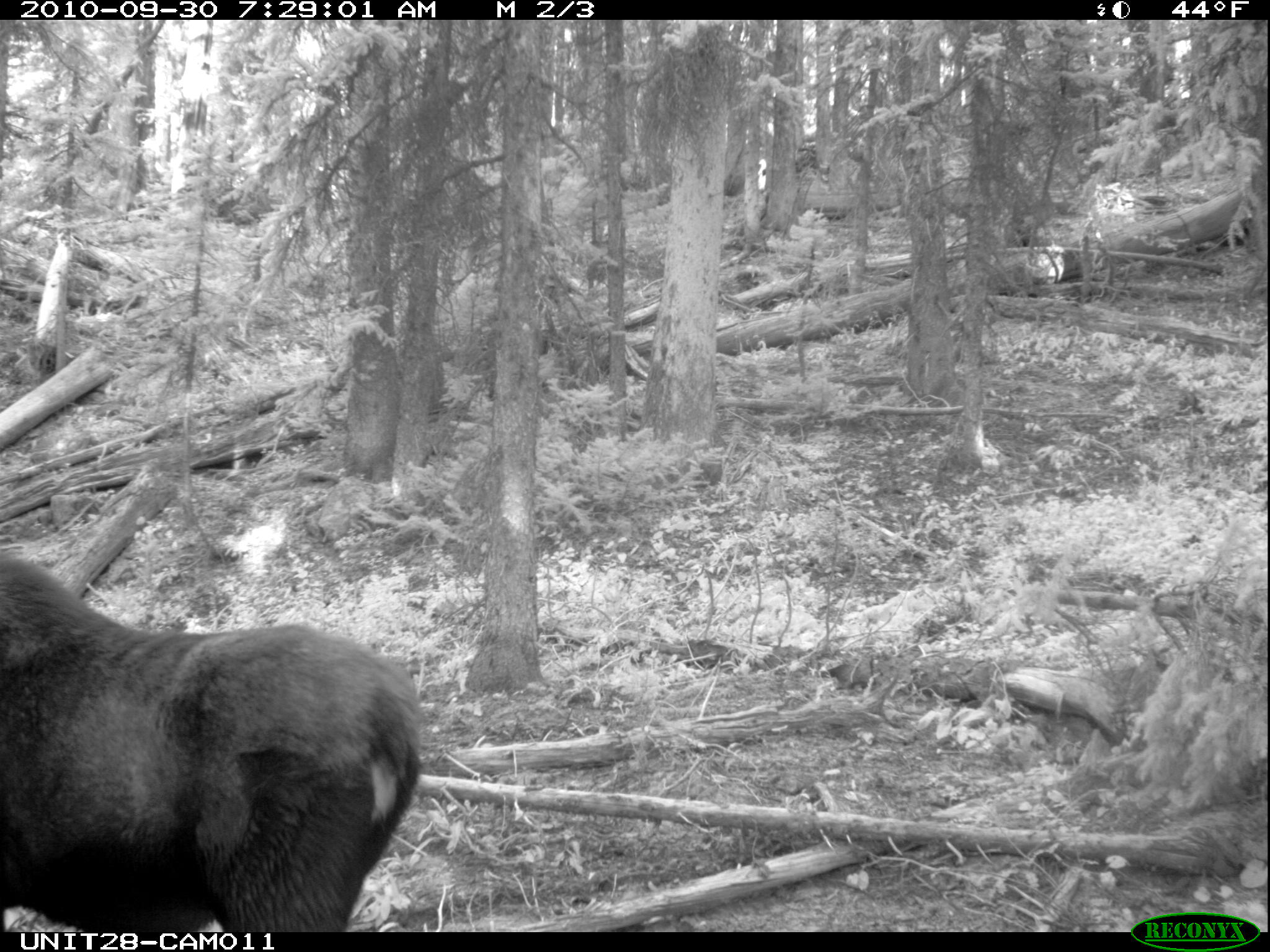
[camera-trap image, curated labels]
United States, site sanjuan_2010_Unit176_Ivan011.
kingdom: Animalia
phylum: Chordata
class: Mammalia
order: Artiodactyla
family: Cervidae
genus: Alces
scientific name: Alces alces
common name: moose